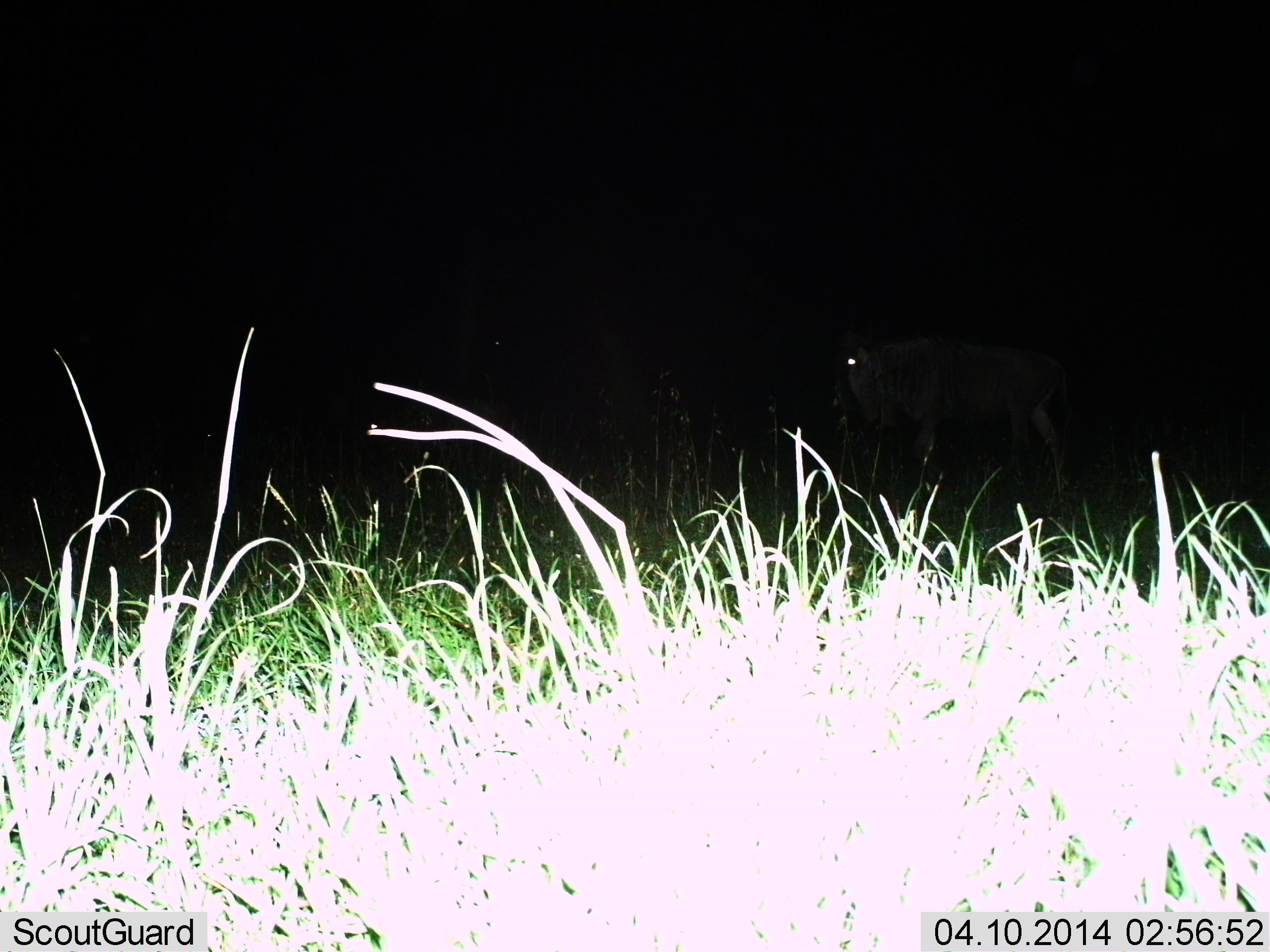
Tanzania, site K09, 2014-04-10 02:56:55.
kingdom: Animalia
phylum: Chordata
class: Mammalia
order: Artiodactyla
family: Bovidae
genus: Connochaetes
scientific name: Connochaetes taurinus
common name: blue wildebeest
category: wildebeest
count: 1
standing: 66%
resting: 0%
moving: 37%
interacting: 0%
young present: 3%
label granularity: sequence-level